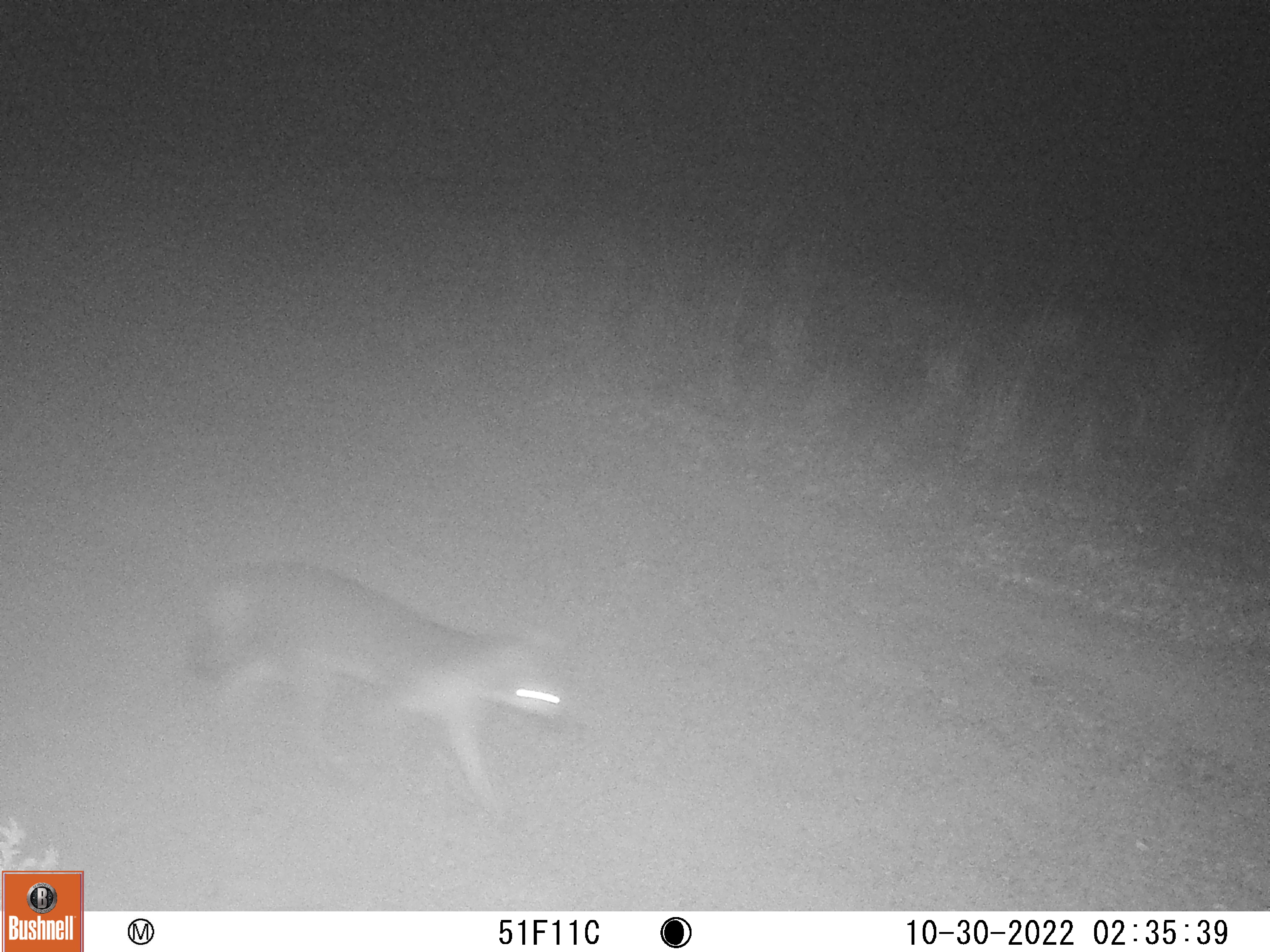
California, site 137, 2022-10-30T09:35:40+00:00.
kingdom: Animalia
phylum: Chordata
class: Mammalia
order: Carnivora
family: Canidae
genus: Urocyon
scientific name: Urocyon cinereoargenteus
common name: gray fox